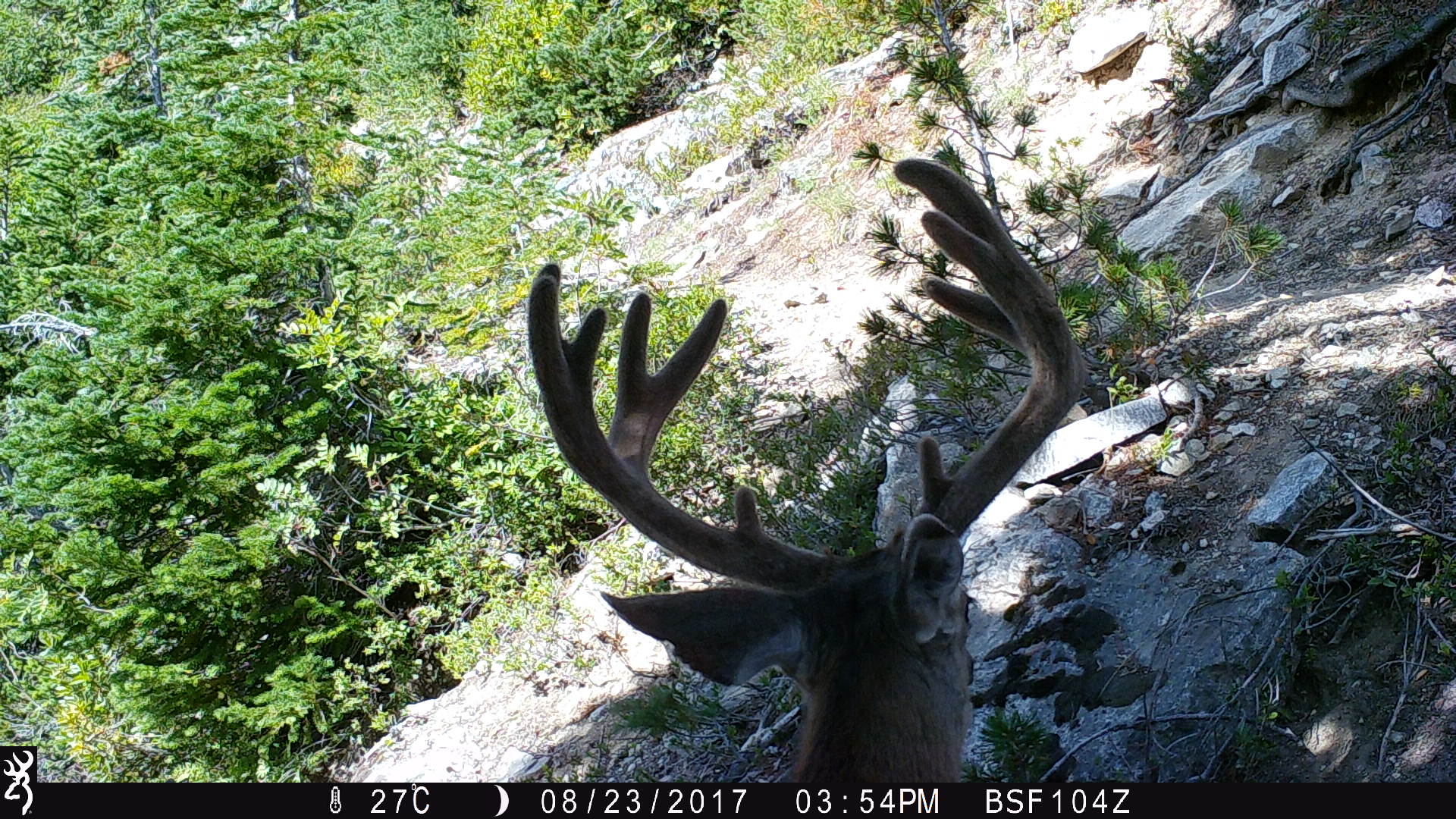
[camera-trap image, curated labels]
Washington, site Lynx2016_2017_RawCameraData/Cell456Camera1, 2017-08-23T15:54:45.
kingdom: Animalia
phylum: Chordata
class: Mammalia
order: Artiodactyla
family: Cervidae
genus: Odocoileus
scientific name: Odocoileus hemionus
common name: mule deer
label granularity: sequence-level